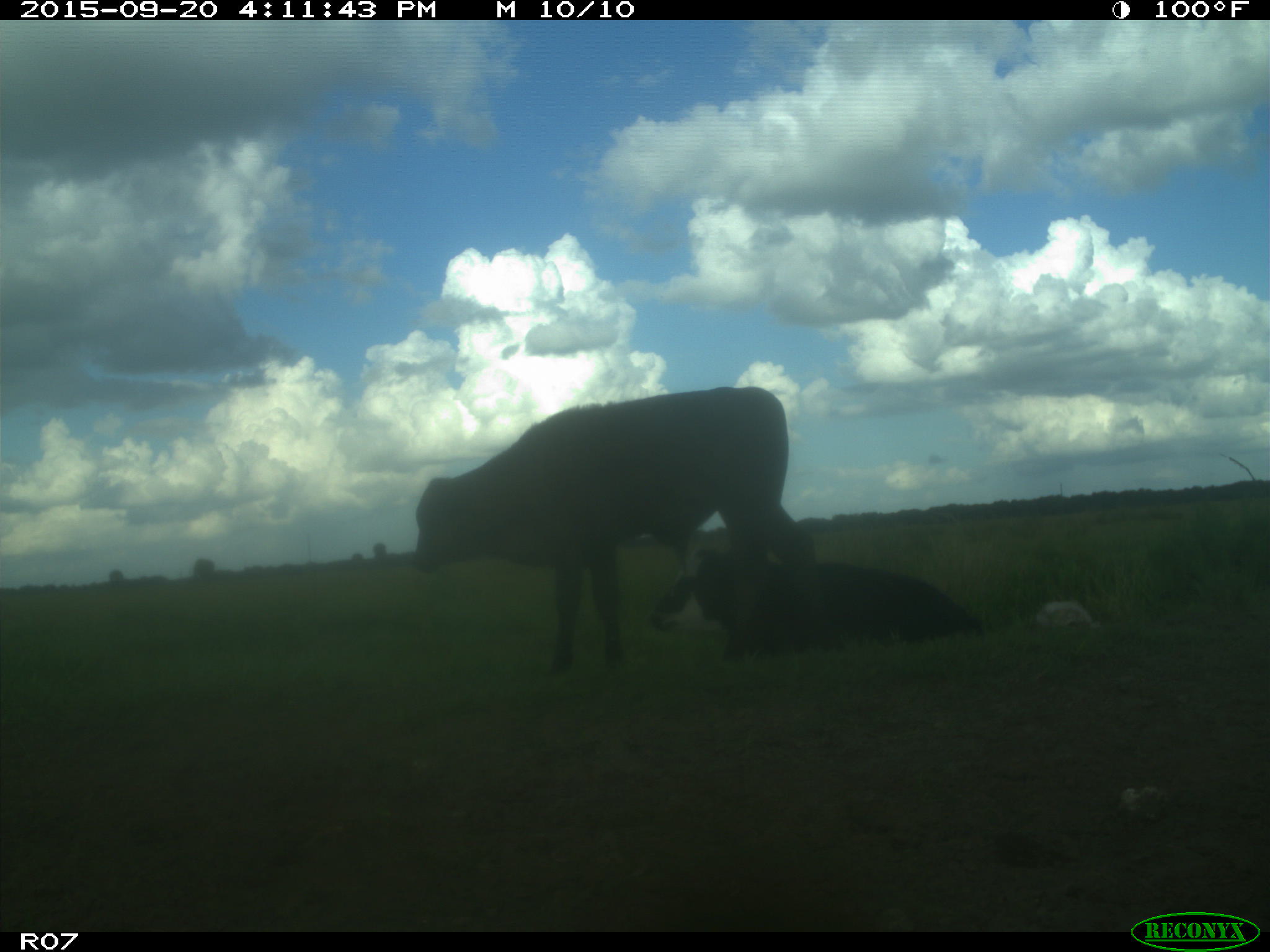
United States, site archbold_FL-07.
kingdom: Animalia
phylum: Chordata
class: Mammalia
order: Artiodactyla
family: Bovidae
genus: Bos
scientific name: Bos taurus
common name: domestic cow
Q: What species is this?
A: Bos taurus (domestic cow).